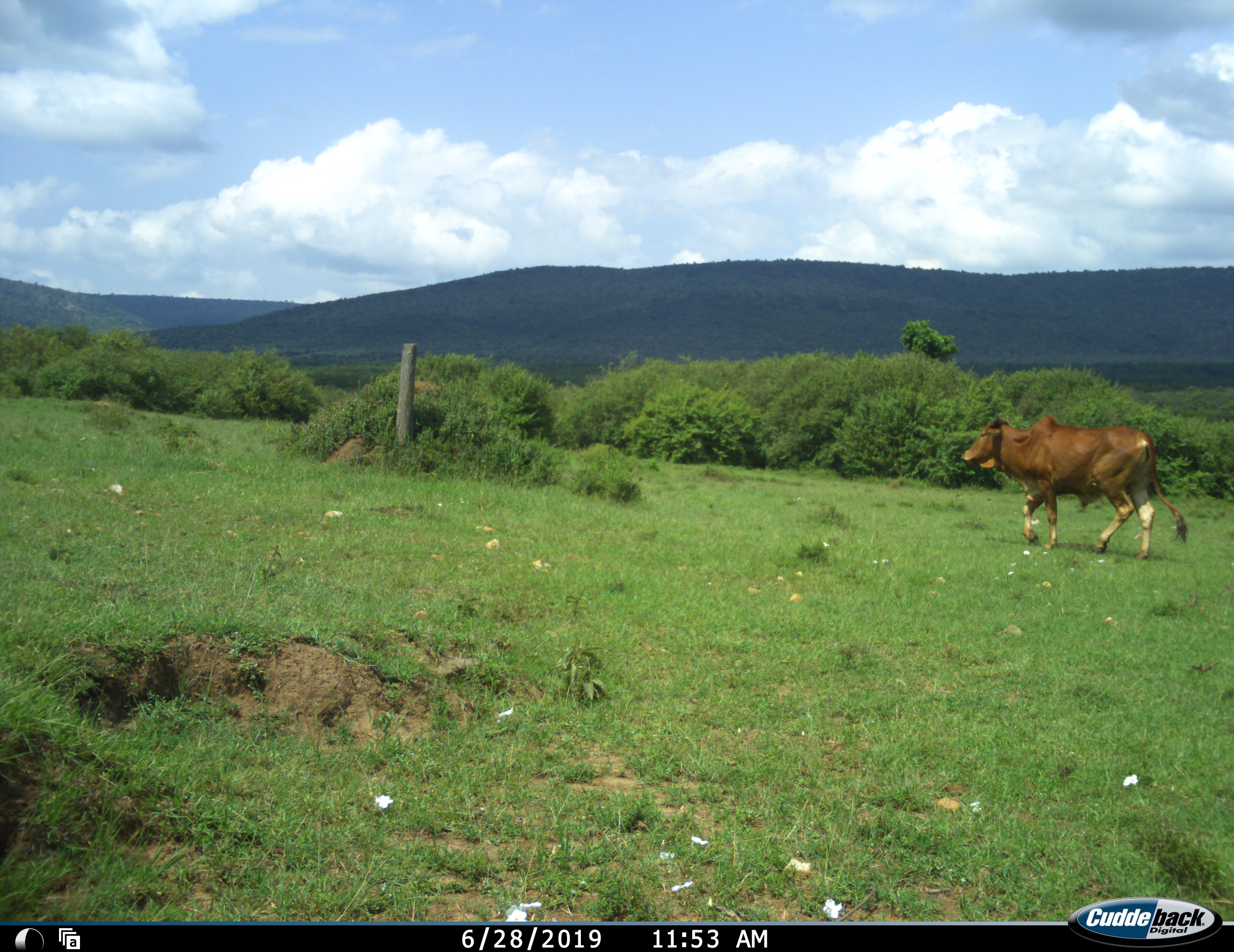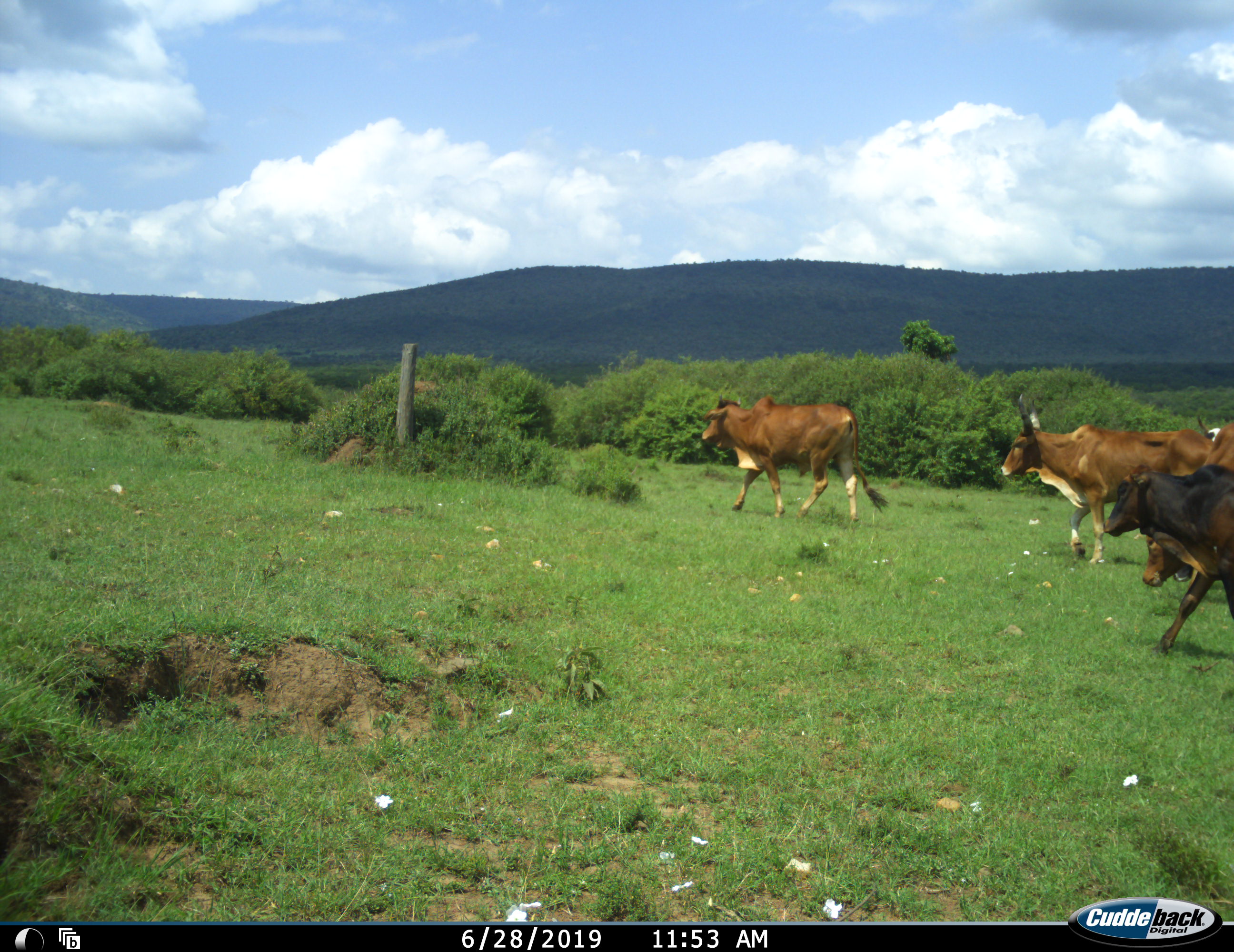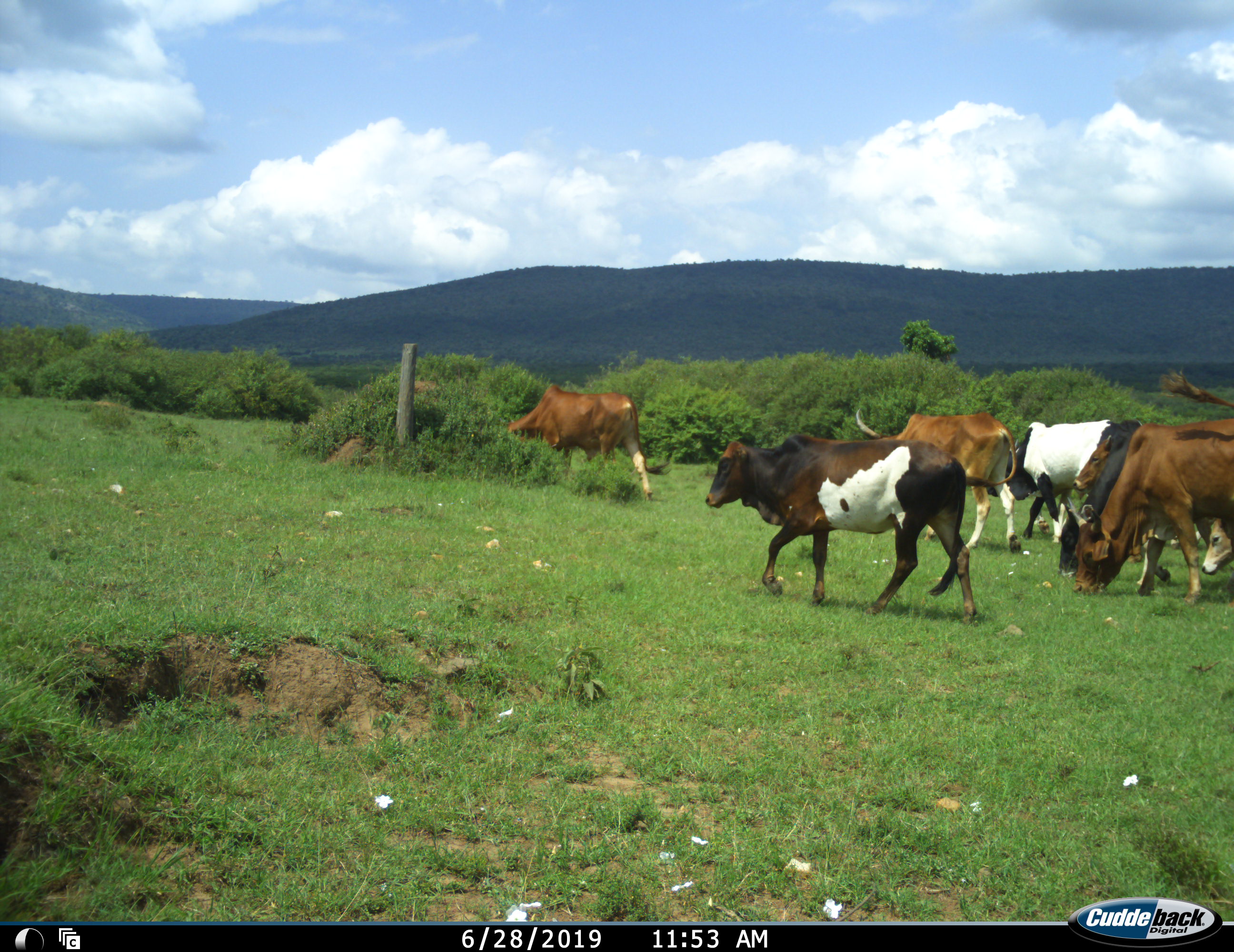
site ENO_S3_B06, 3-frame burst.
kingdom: Animalia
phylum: Chordata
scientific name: Vertebrata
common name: domestic animal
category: domesticanimal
Domesticanimal (domestic animal) (Vertebrata), count 7. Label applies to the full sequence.